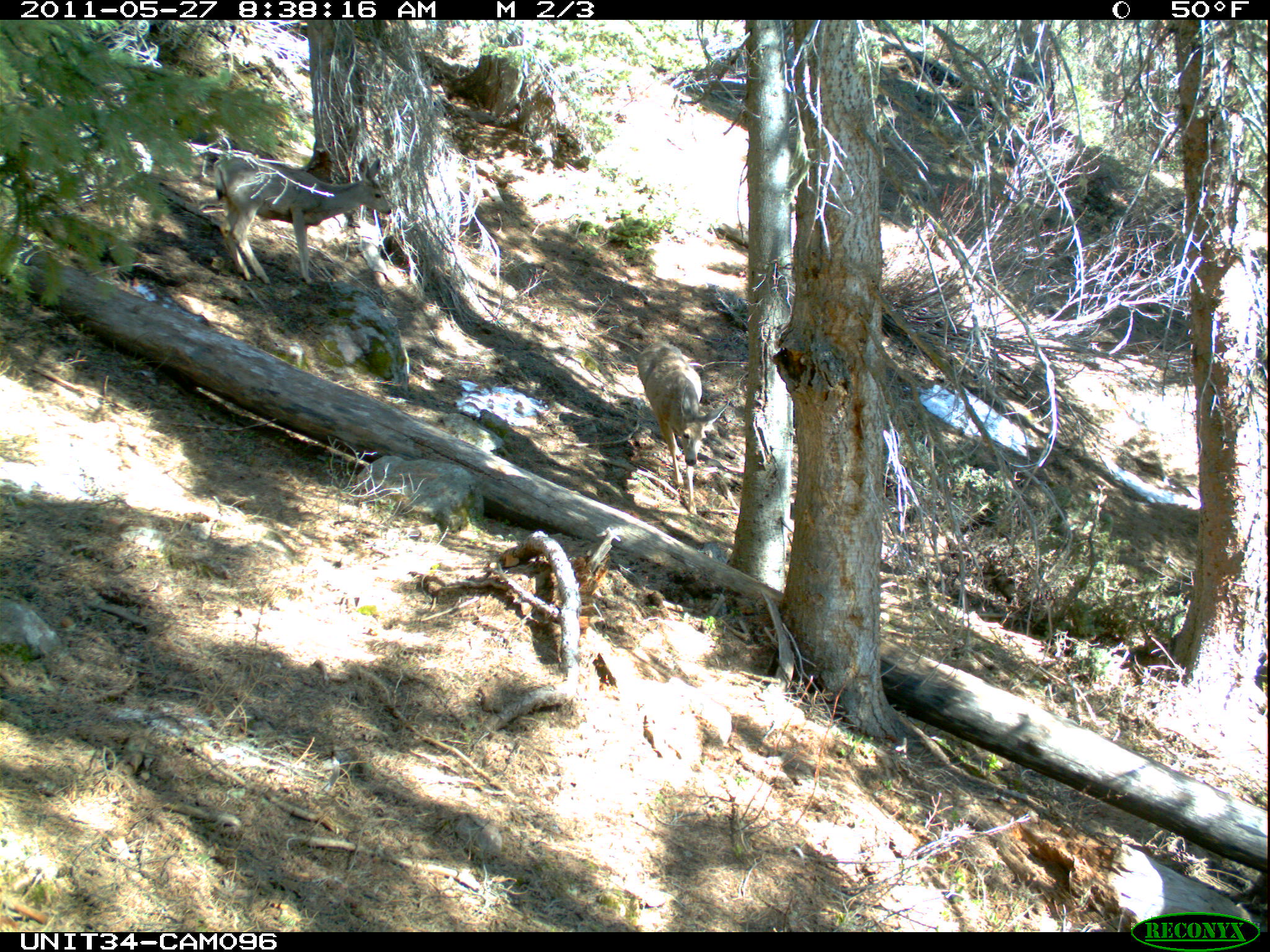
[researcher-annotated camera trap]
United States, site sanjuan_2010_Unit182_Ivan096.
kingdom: Animalia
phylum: Chordata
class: Mammalia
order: Artiodactyla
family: Cervidae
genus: Odocoileus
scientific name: Odocoileus hemionus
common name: mule deer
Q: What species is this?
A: Odocoileus hemionus (mule deer).